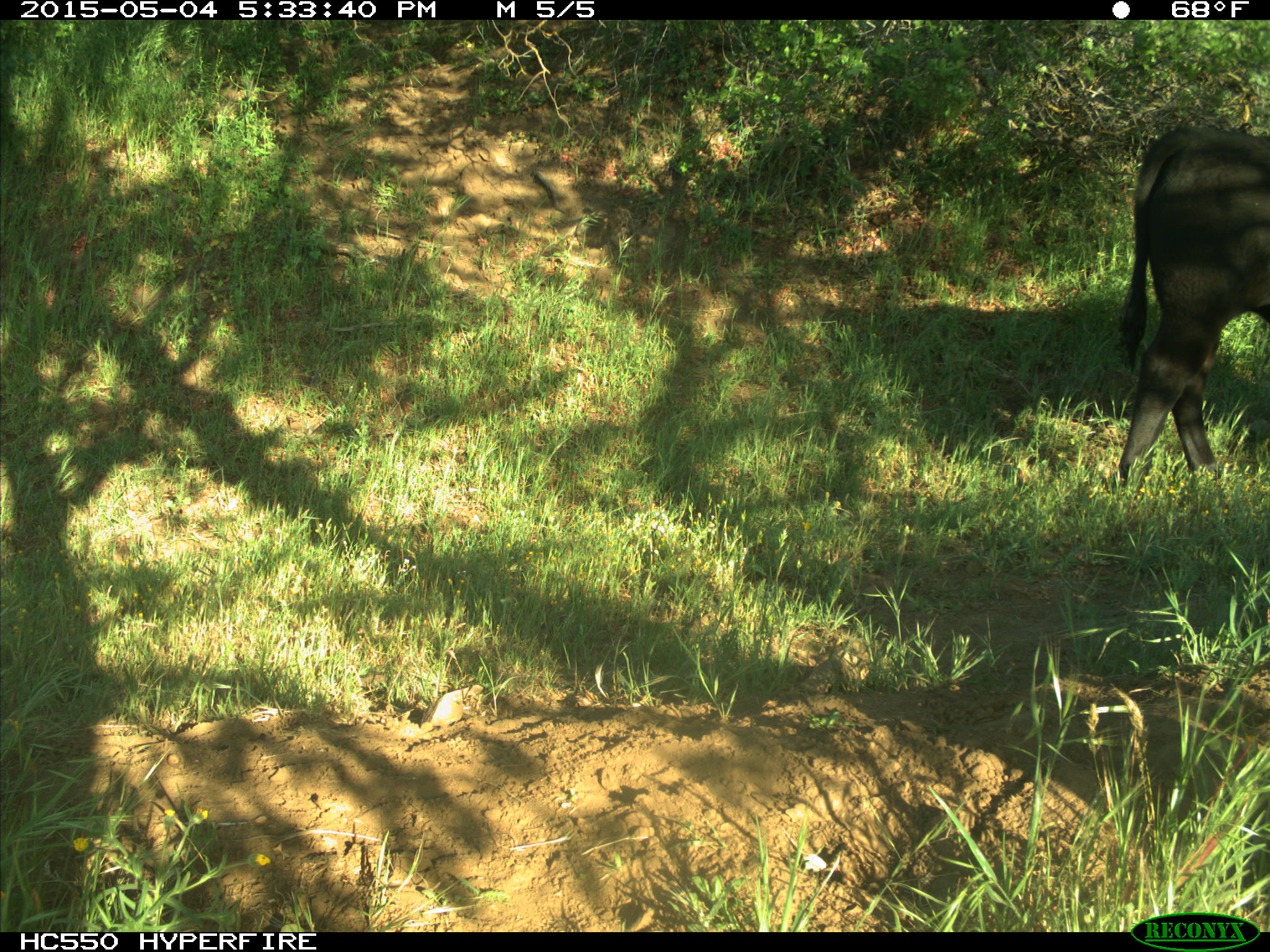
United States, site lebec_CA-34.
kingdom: Animalia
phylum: Chordata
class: Mammalia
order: Artiodactyla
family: Bovidae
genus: Bos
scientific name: Bos taurus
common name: domestic cow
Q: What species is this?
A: Bos taurus (domestic cow).